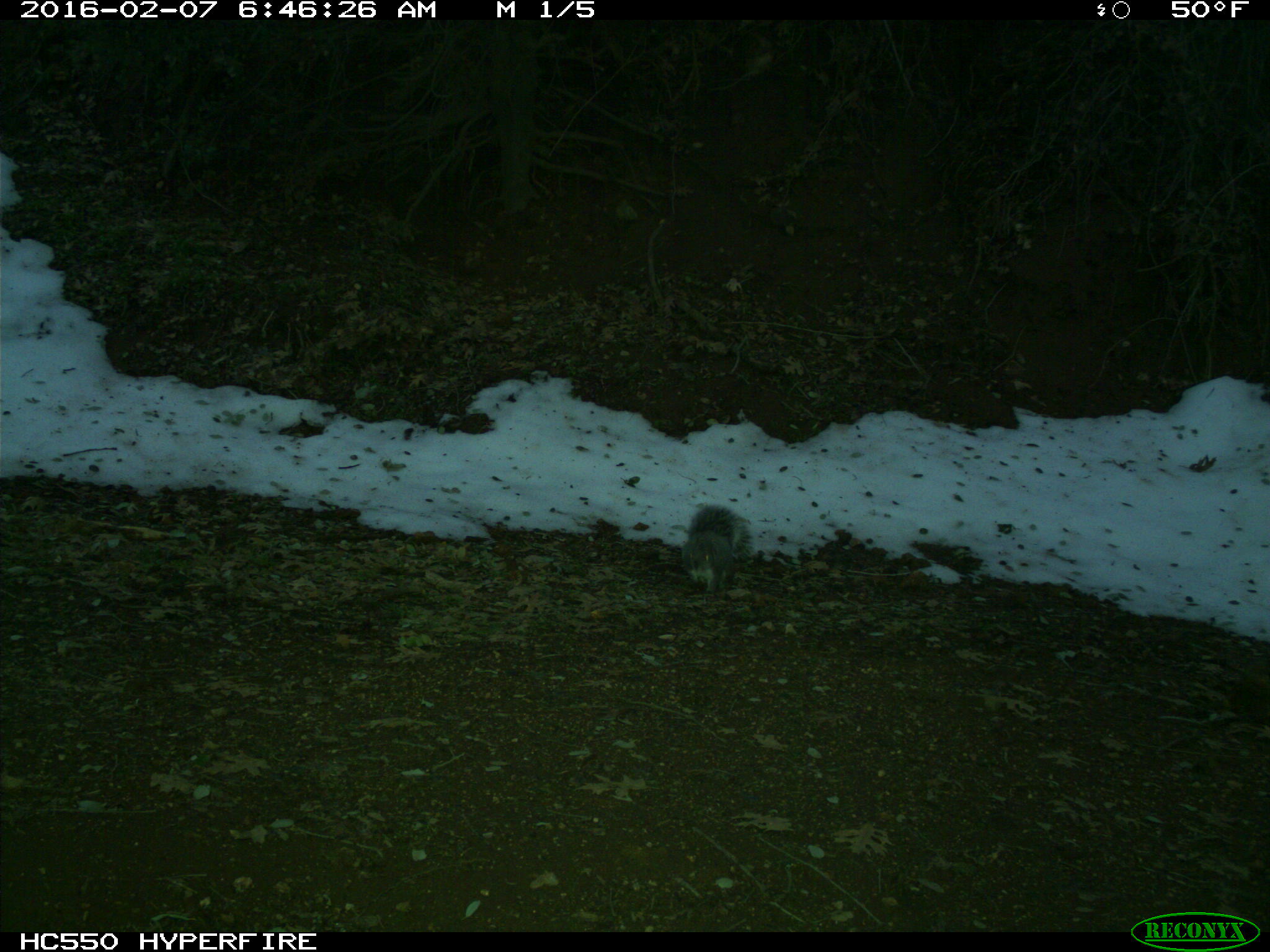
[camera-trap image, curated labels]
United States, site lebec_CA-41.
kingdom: Animalia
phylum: Chordata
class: Mammalia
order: Rodentia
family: Sciuridae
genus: Sciurus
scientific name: Sciurus carolinensis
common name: eastern gray squirrel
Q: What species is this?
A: Sciurus carolinensis (eastern gray squirrel).